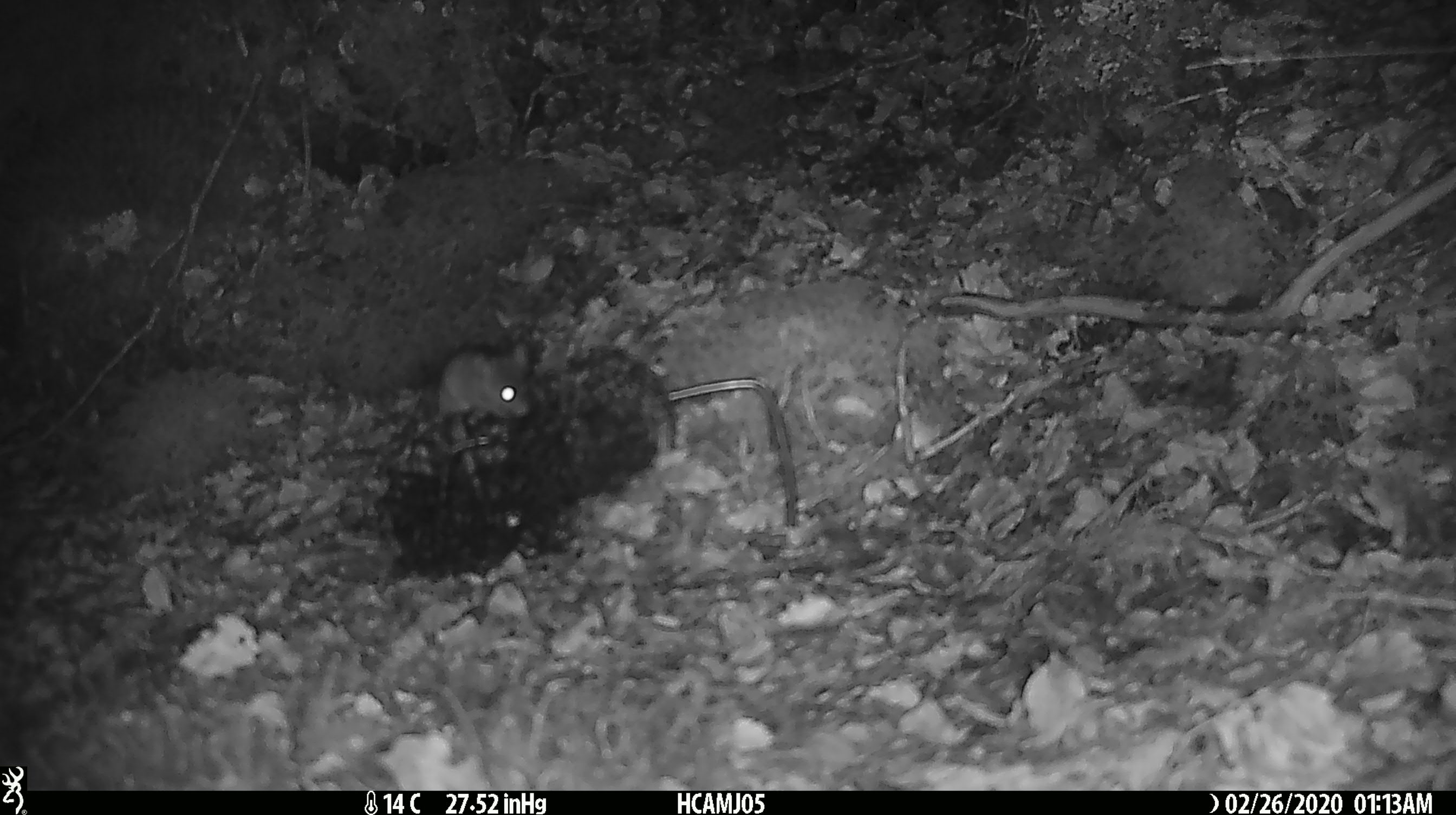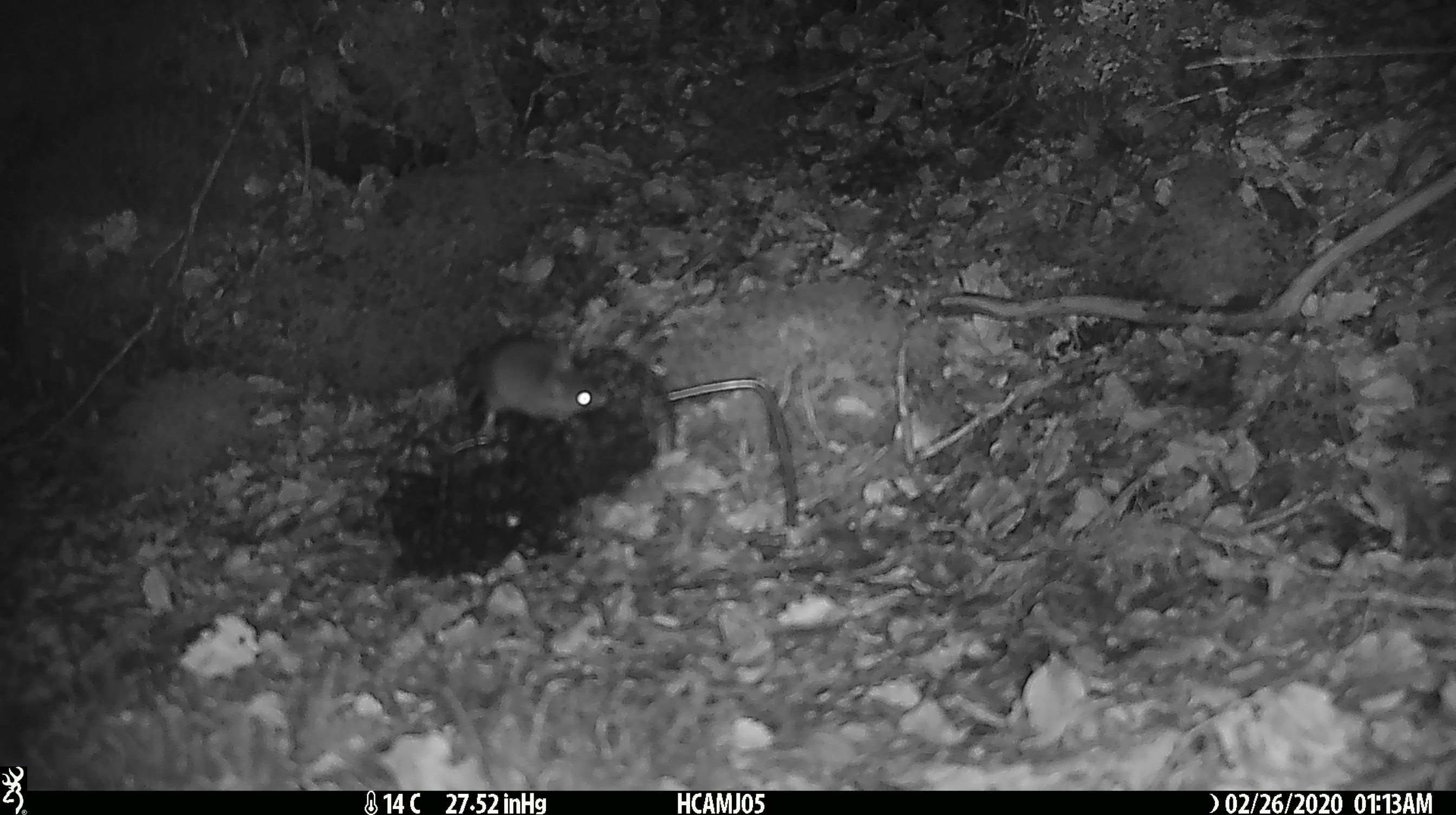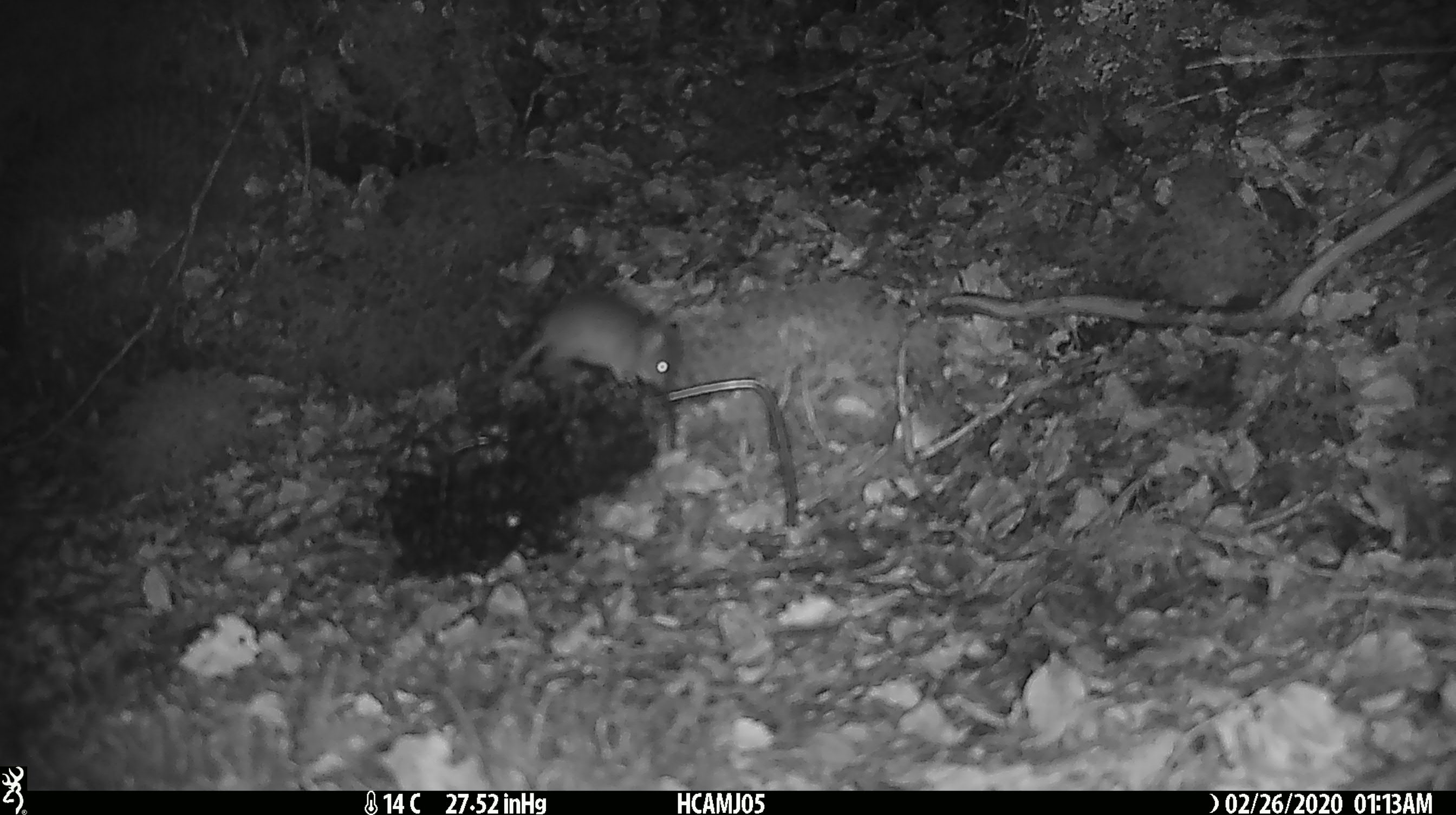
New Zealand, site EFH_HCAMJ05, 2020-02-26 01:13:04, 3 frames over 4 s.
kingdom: Animalia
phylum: Chordata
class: Mammalia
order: Rodentia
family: Muridae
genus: Mus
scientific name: Mus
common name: mouse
Mouse (Mus).